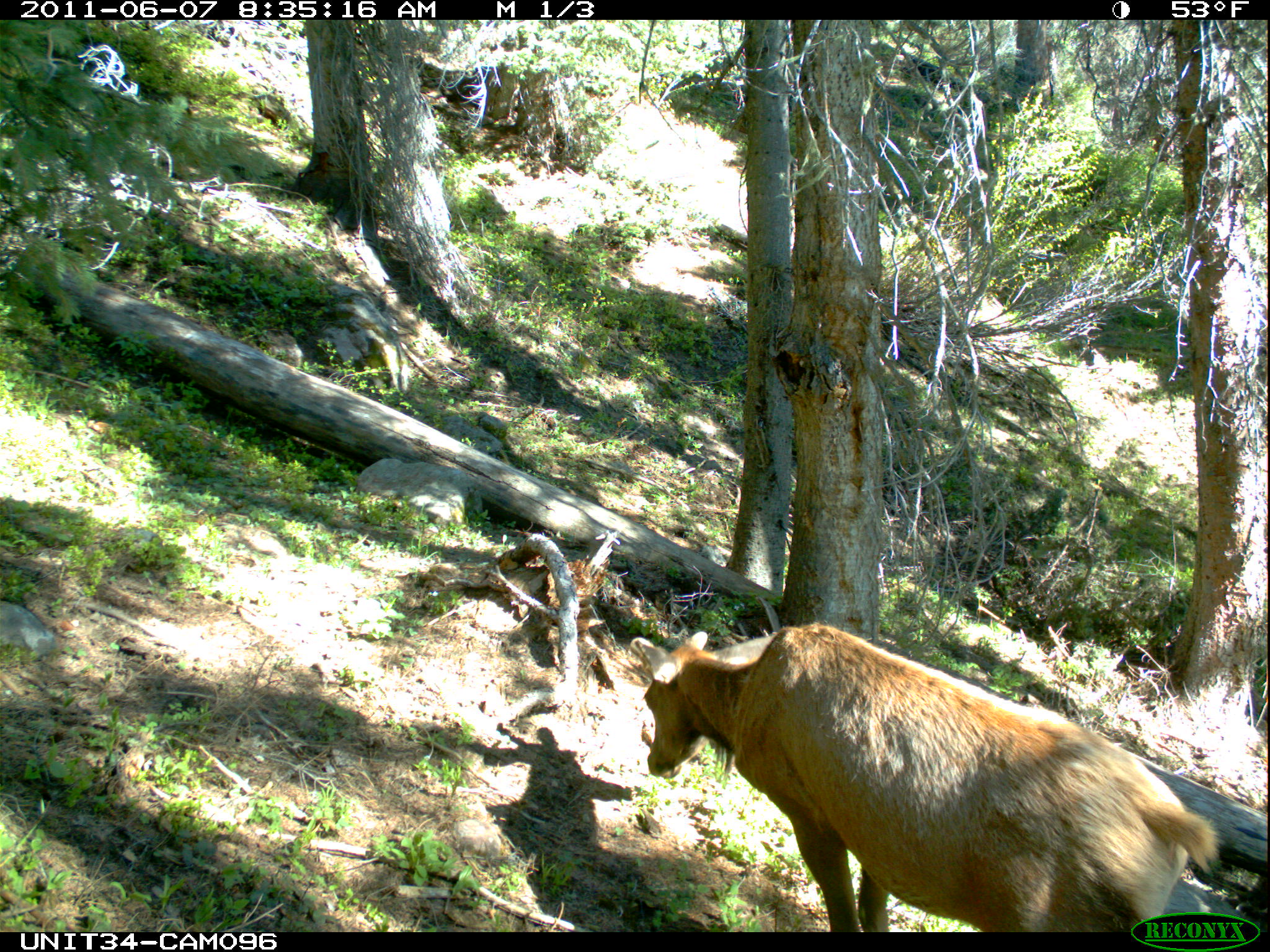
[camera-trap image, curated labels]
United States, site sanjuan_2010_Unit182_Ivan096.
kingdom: Animalia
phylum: Chordata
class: Mammalia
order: Artiodactyla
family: Cervidae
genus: Cervus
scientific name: Cervus elaphus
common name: red deer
Cervus elaphus (red deer).